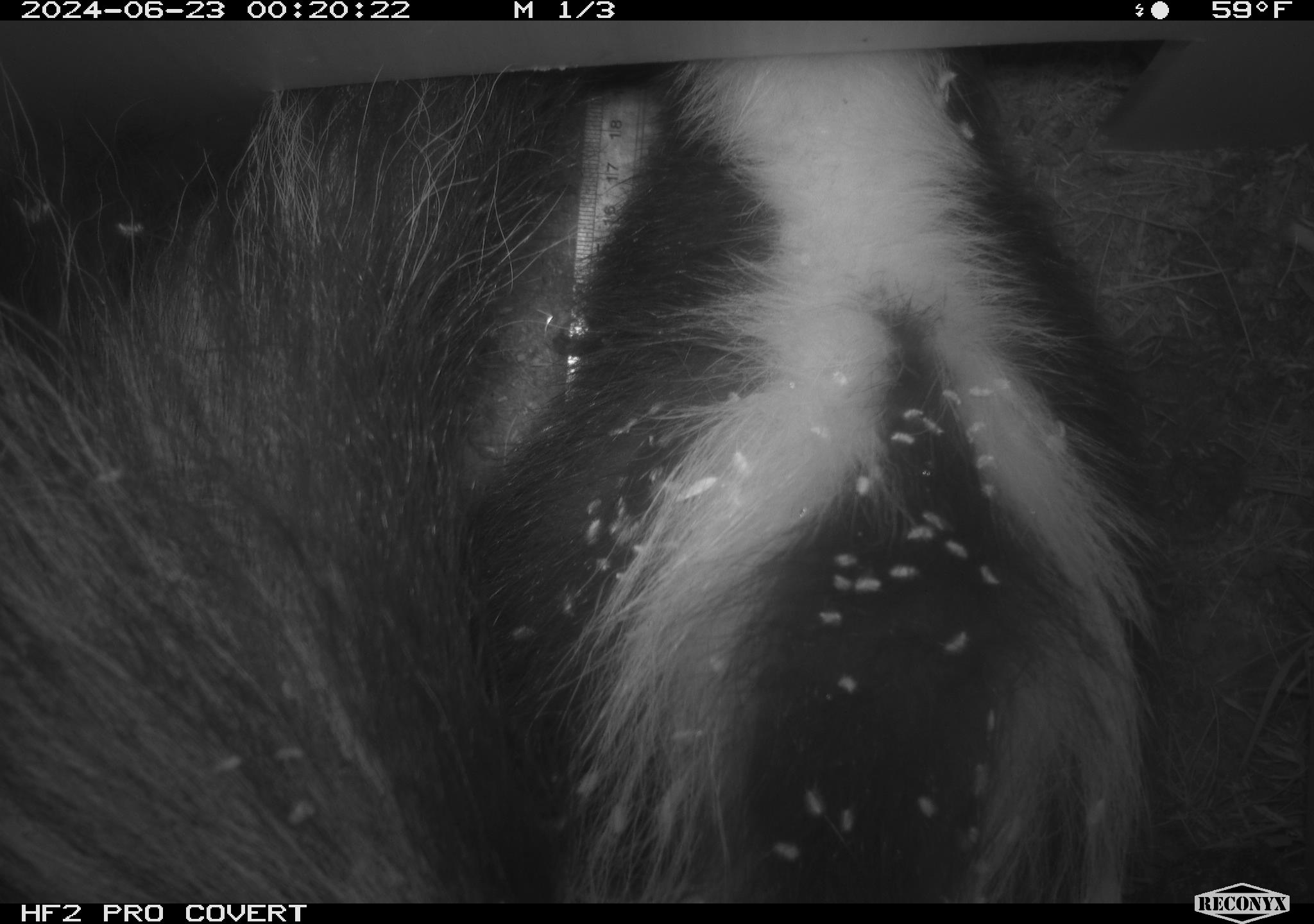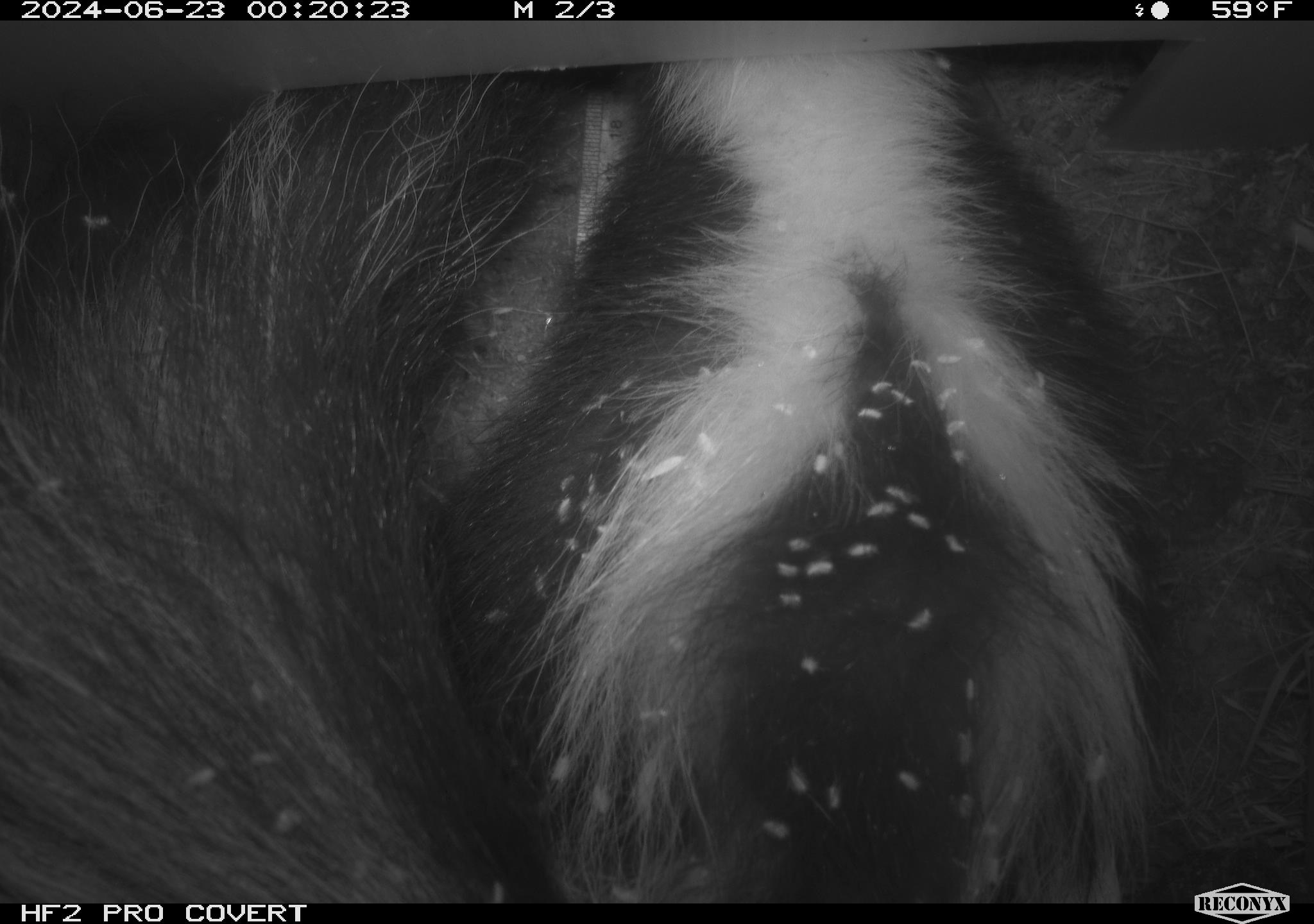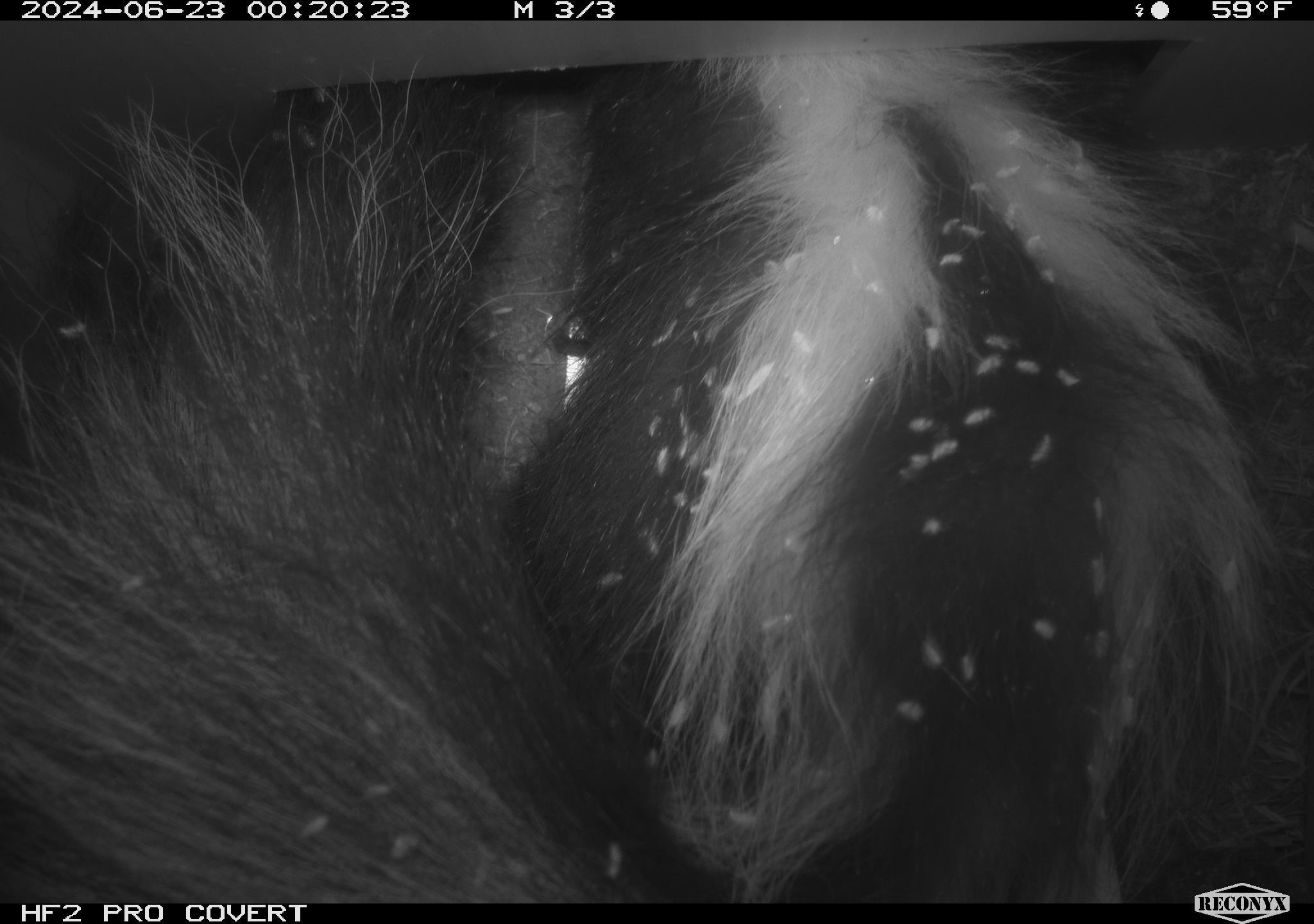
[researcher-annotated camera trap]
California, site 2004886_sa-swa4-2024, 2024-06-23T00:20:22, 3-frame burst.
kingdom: Animalia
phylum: Chordata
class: Mammalia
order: Carnivora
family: Mephitidae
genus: Mephitis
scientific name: Mephitis mephitis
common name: striped skunk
Striped skunk (Mephitis mephitis).